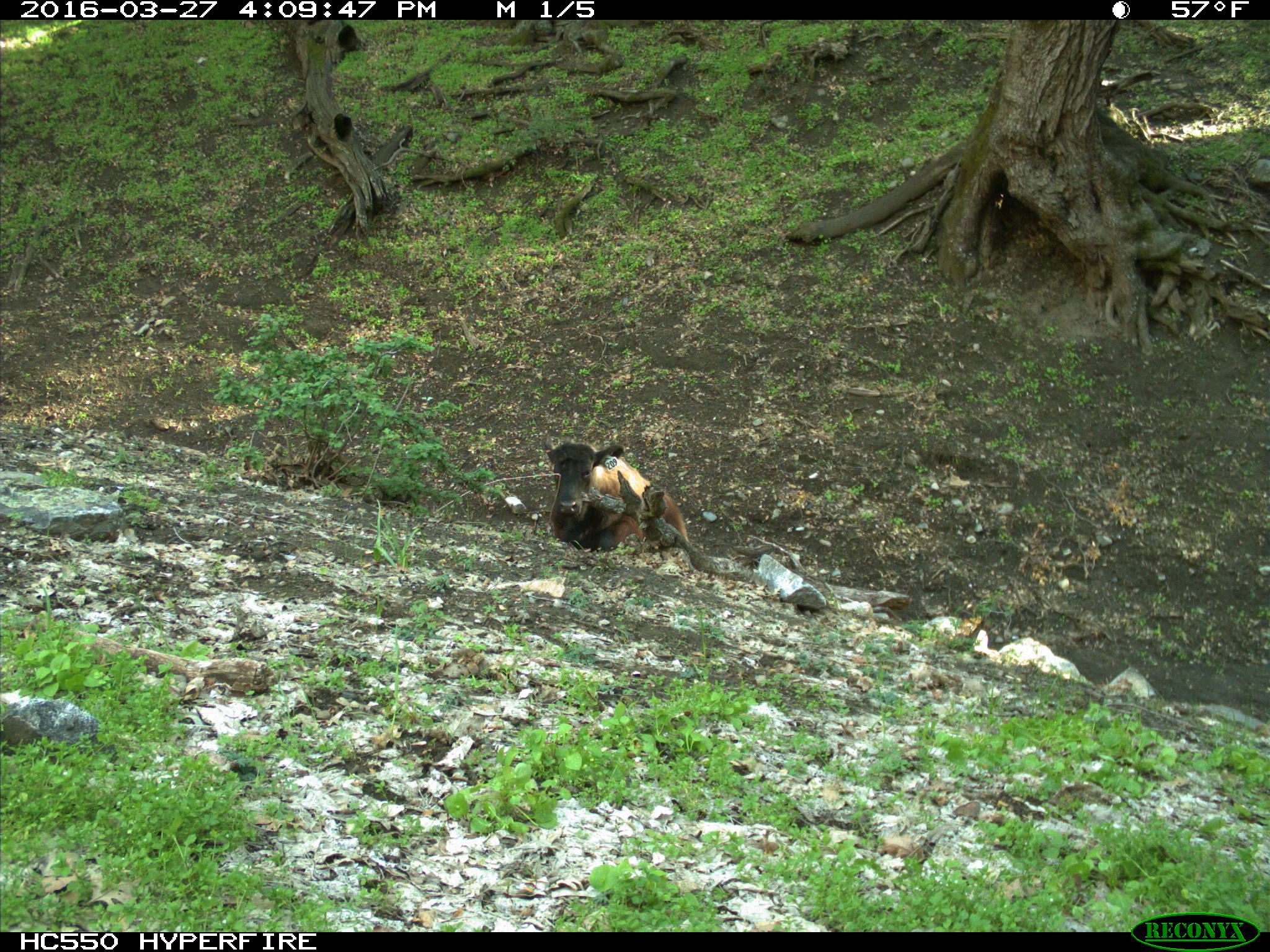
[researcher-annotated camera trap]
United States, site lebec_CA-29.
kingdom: Animalia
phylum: Chordata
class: Mammalia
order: Artiodactyla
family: Bovidae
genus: Bos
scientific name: Bos taurus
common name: domestic cow